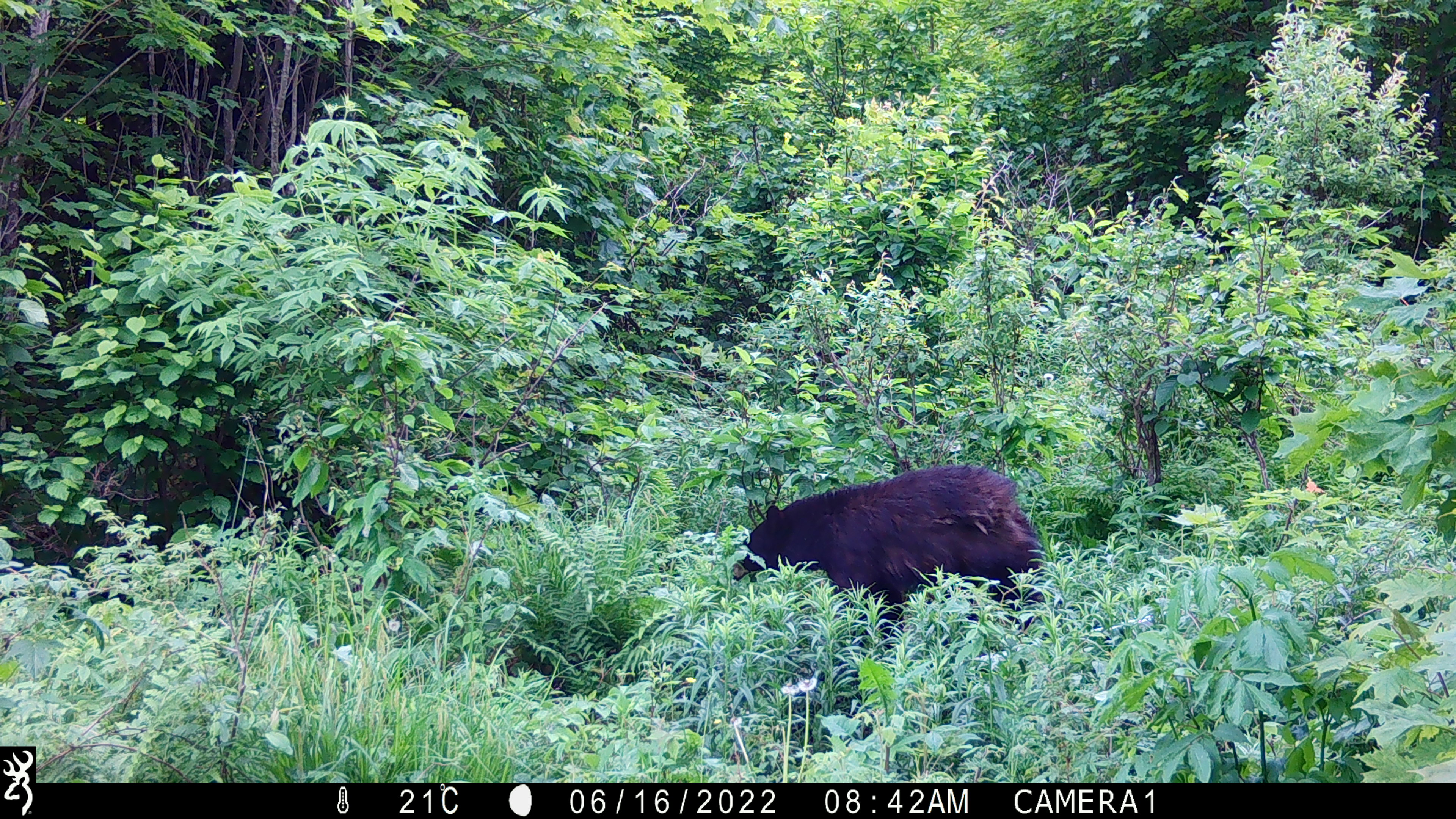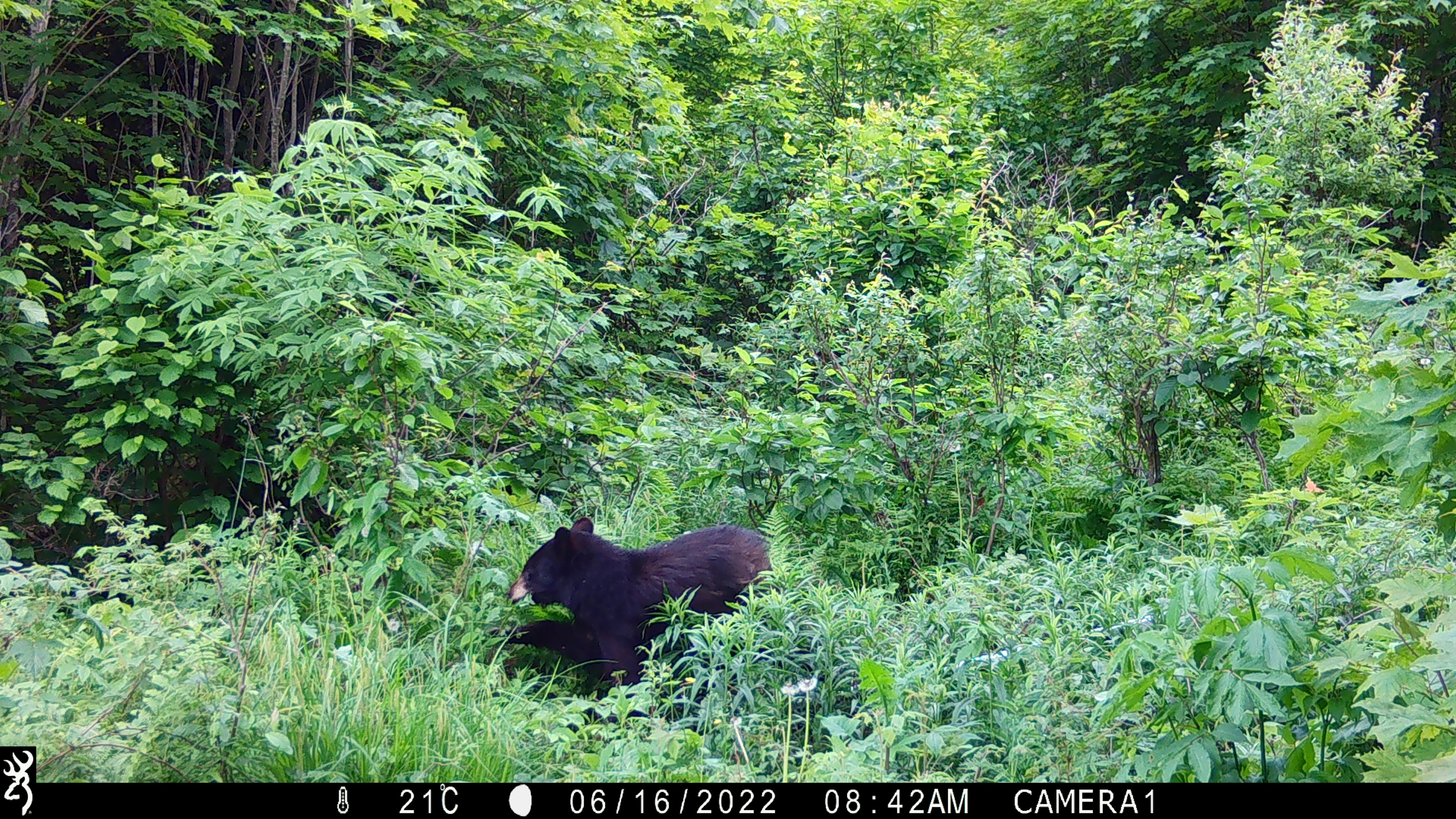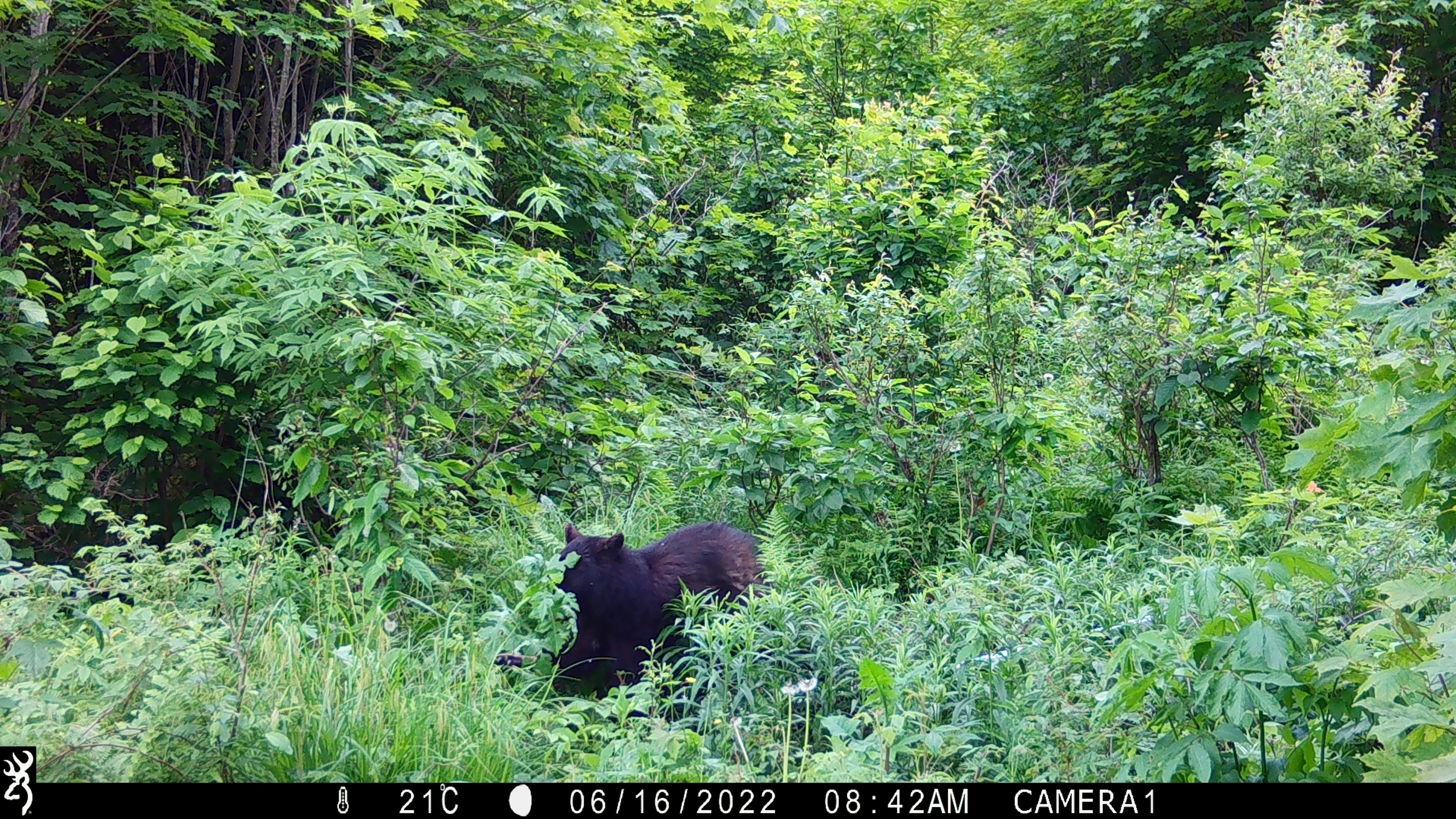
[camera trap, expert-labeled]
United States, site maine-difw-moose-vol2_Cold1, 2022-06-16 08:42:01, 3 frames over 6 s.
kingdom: Animalia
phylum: Chordata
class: Mammalia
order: Carnivora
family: Ursidae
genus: Ursus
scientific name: Ursus americanus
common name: black bear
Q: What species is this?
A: Black bear (Ursus americanus).